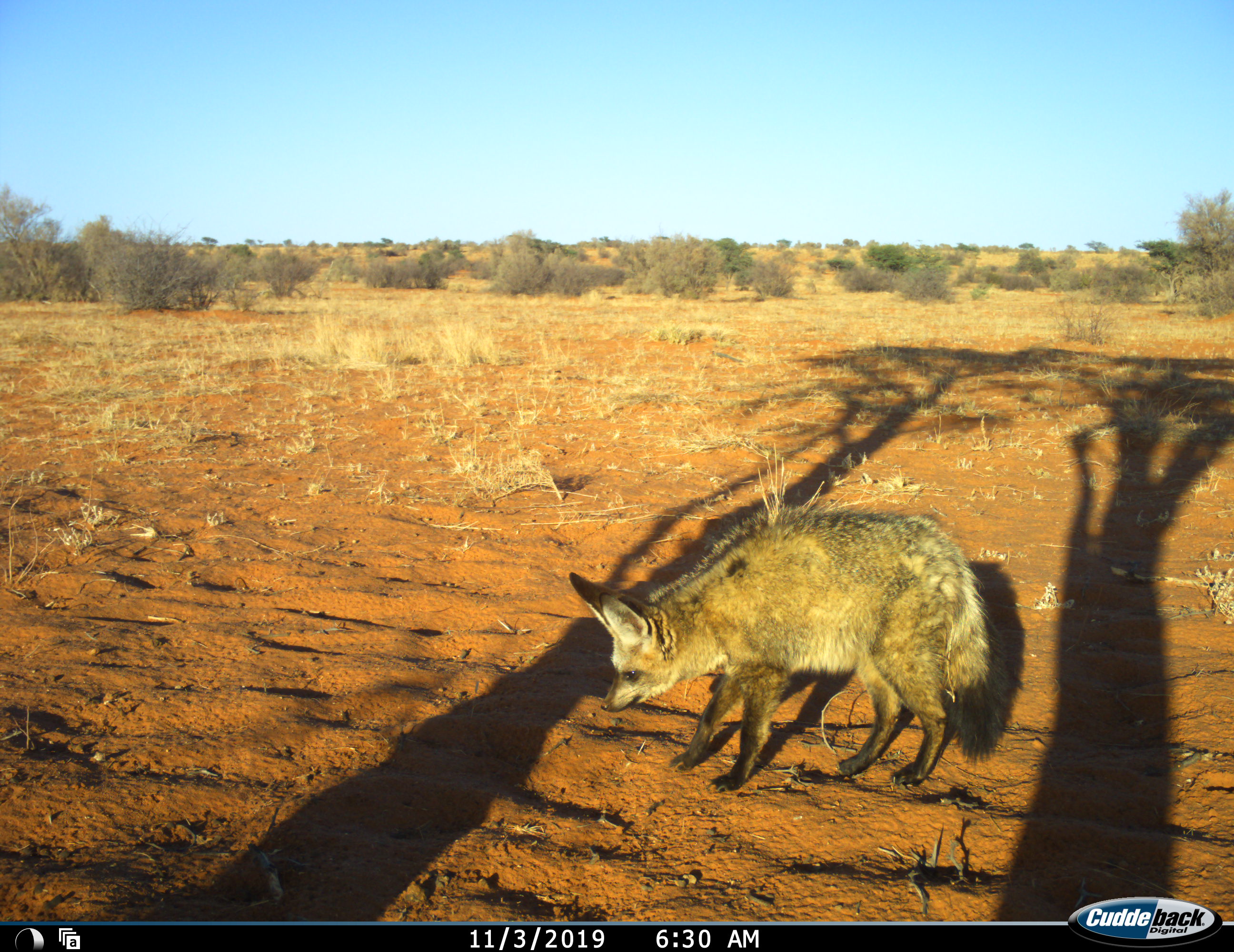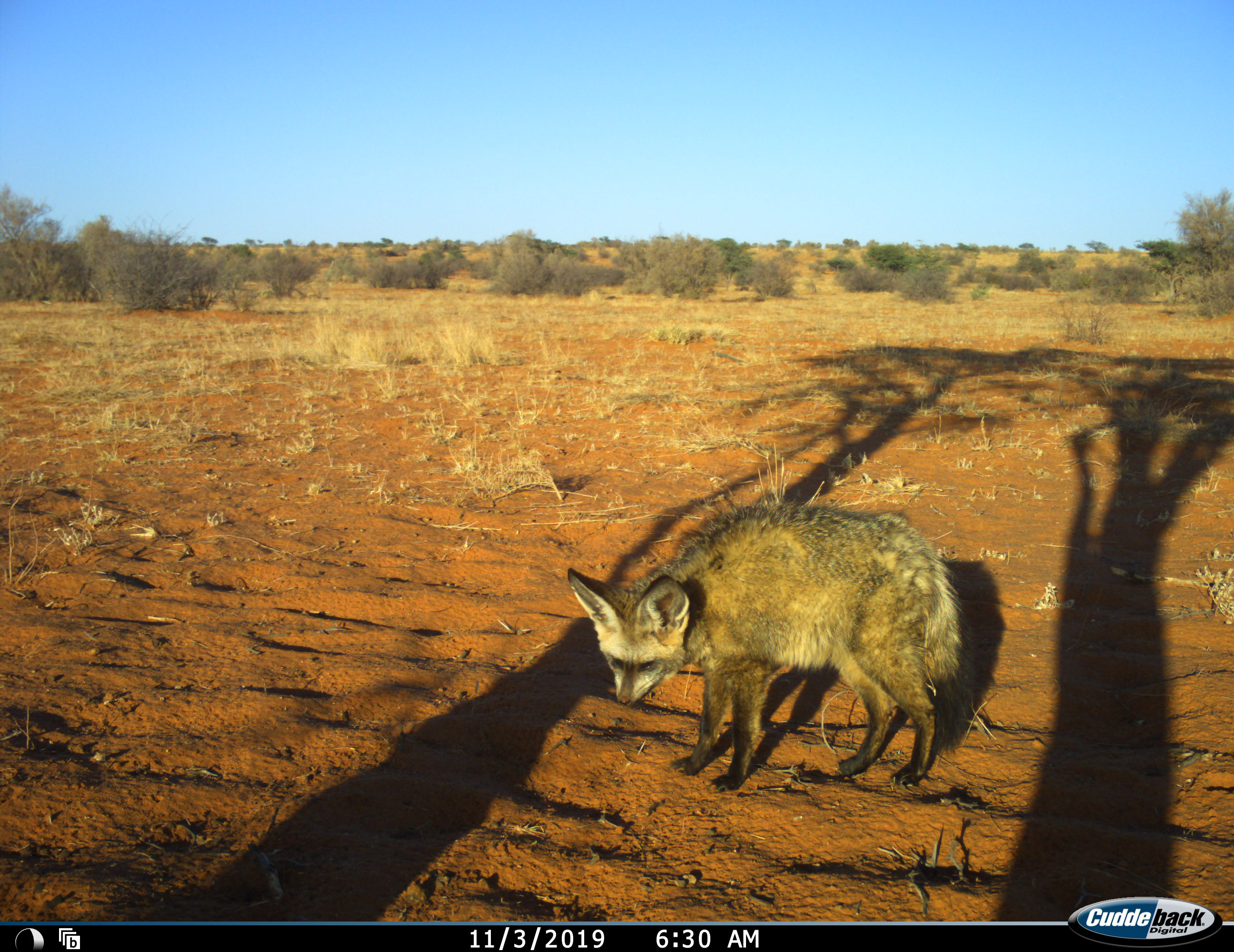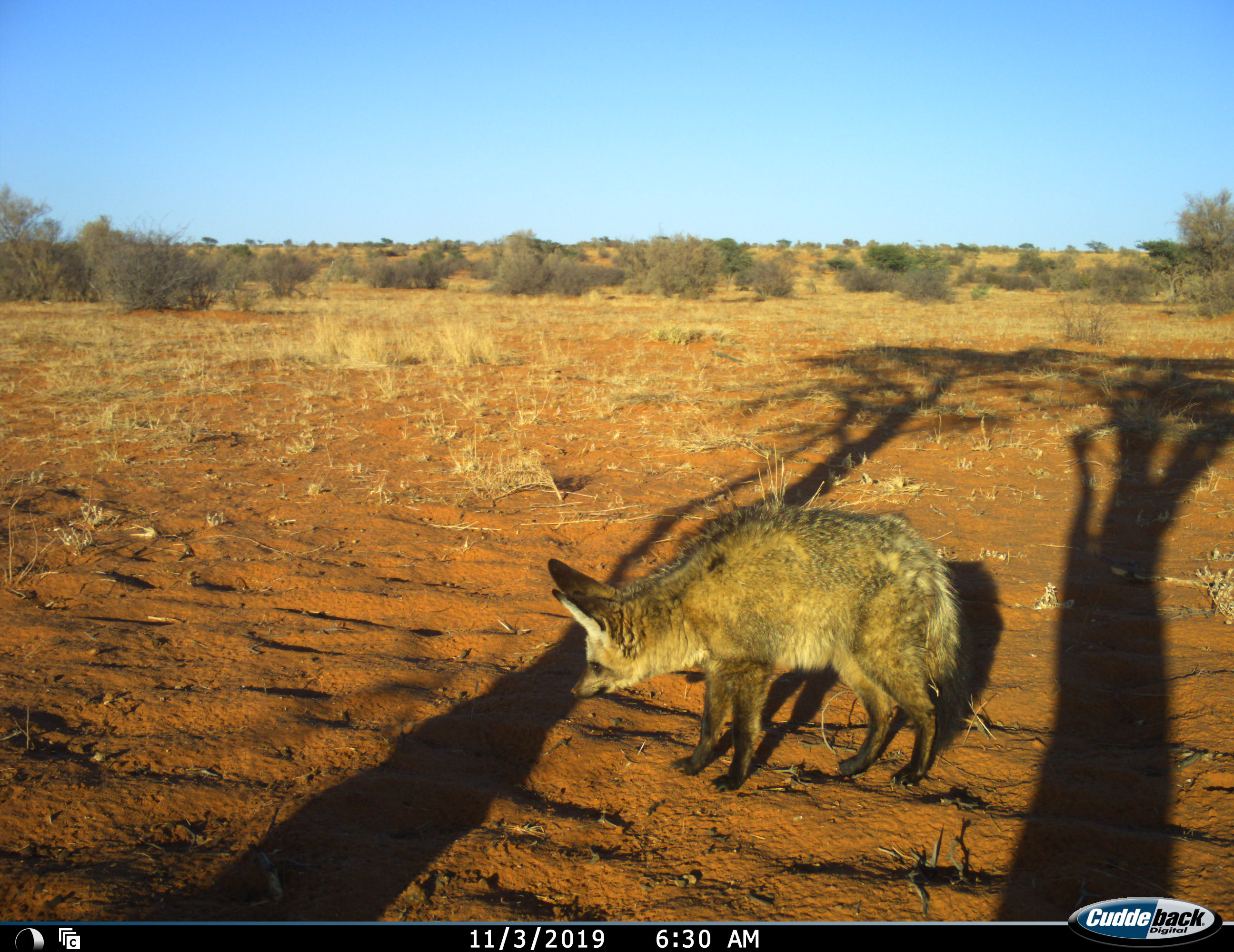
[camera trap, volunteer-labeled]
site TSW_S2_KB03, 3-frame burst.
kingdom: Animalia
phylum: Chordata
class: Mammalia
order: Carnivora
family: Canidae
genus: Otocyon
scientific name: Otocyon megalotis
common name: bat-eared fox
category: foxbateared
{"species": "foxbateared (bat-eared fox) (Otocyon megalotis)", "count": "1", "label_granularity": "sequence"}